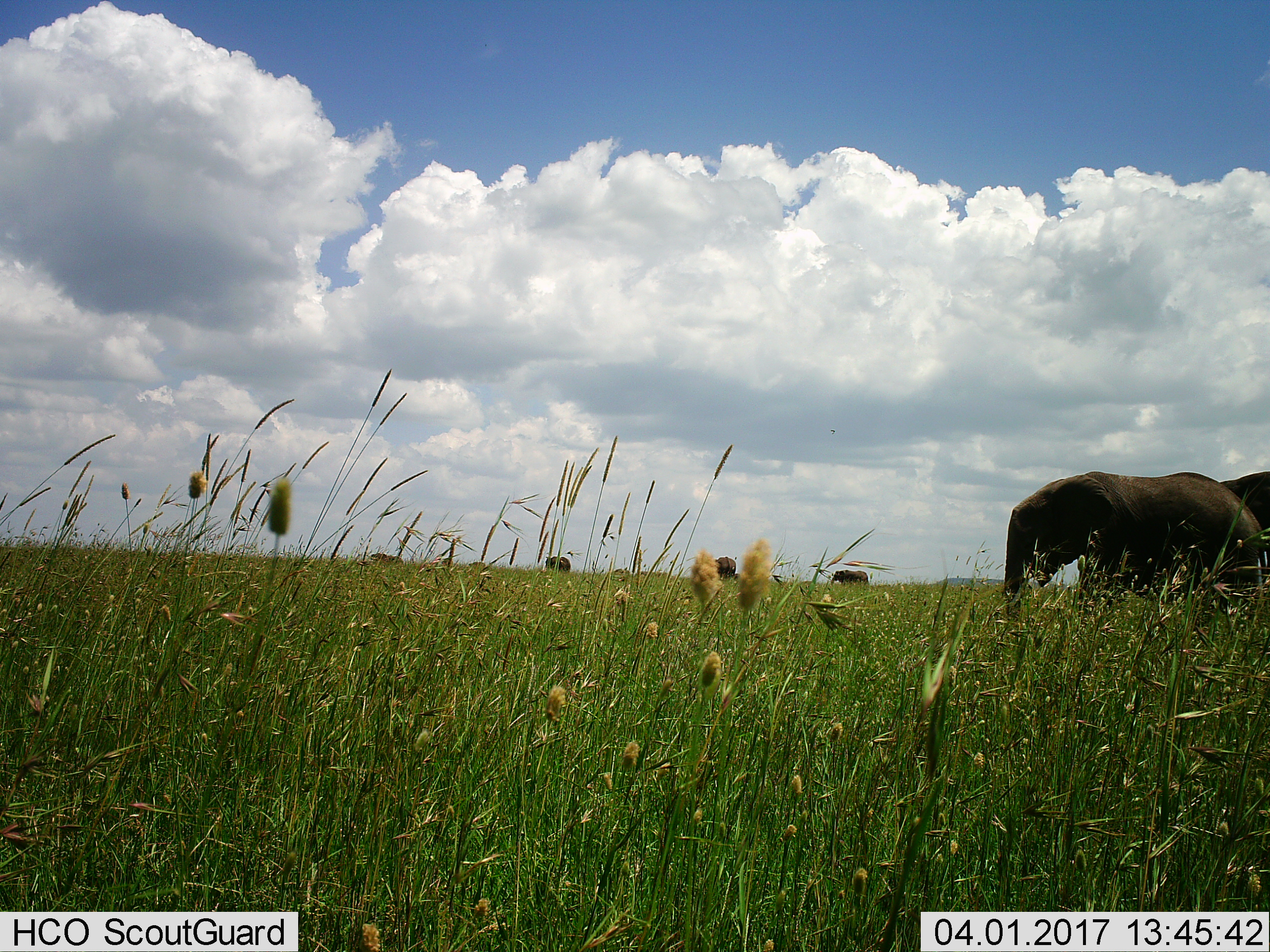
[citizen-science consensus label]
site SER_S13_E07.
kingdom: Animalia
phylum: Chordata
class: Mammalia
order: Proboscidea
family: Elephantidae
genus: Loxodonta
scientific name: Loxodonta africana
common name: african bush elephant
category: elephant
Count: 5.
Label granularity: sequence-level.